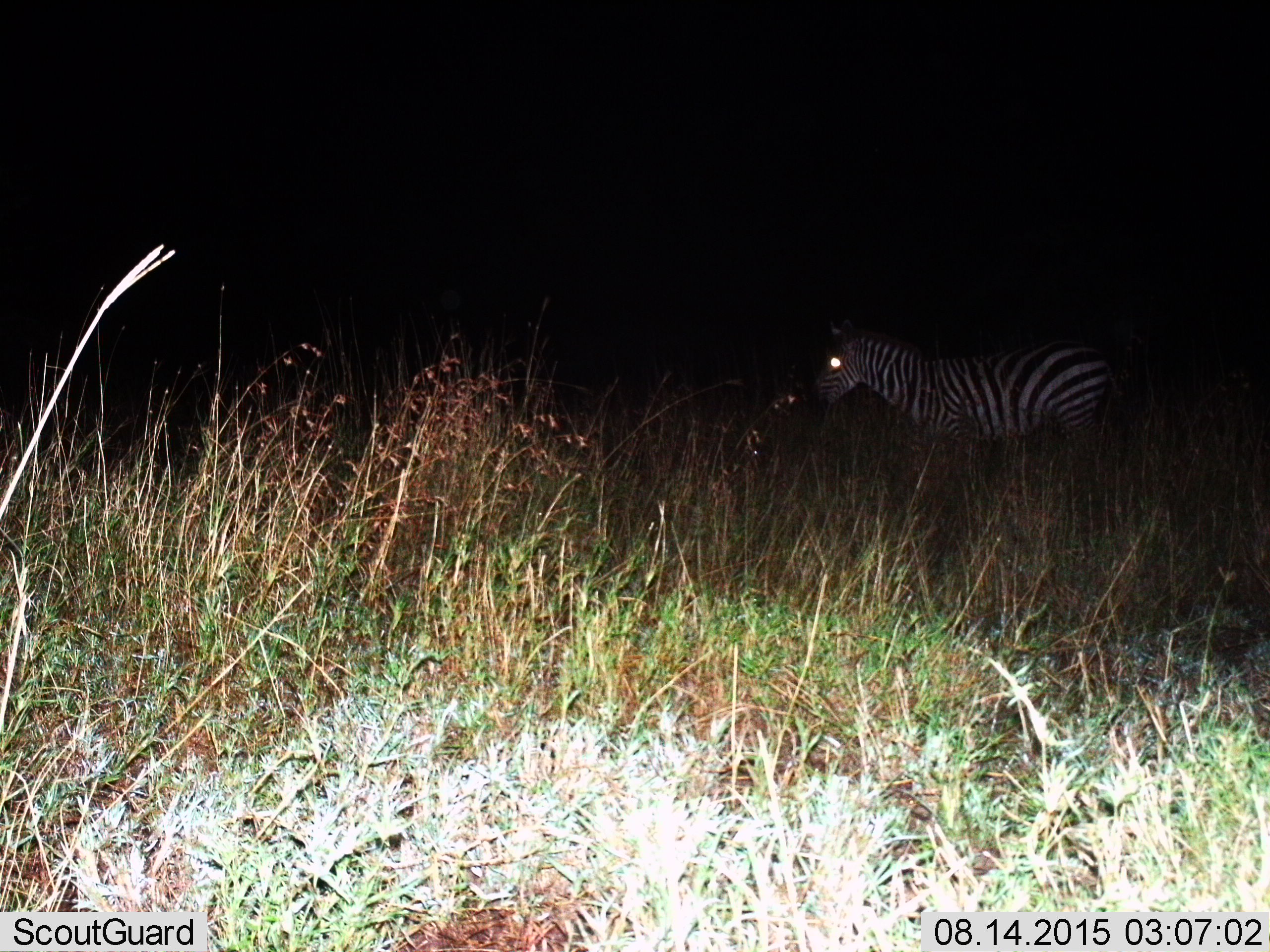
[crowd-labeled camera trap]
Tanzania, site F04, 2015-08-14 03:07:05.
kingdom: Animalia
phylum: Chordata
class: Mammalia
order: Perissodactyla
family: Equidae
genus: Equus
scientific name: Equus quagga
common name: plains zebra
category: zebra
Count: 1.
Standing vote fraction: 84%.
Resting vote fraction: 0%.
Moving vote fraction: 16%.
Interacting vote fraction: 0%.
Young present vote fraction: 0%.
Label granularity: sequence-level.